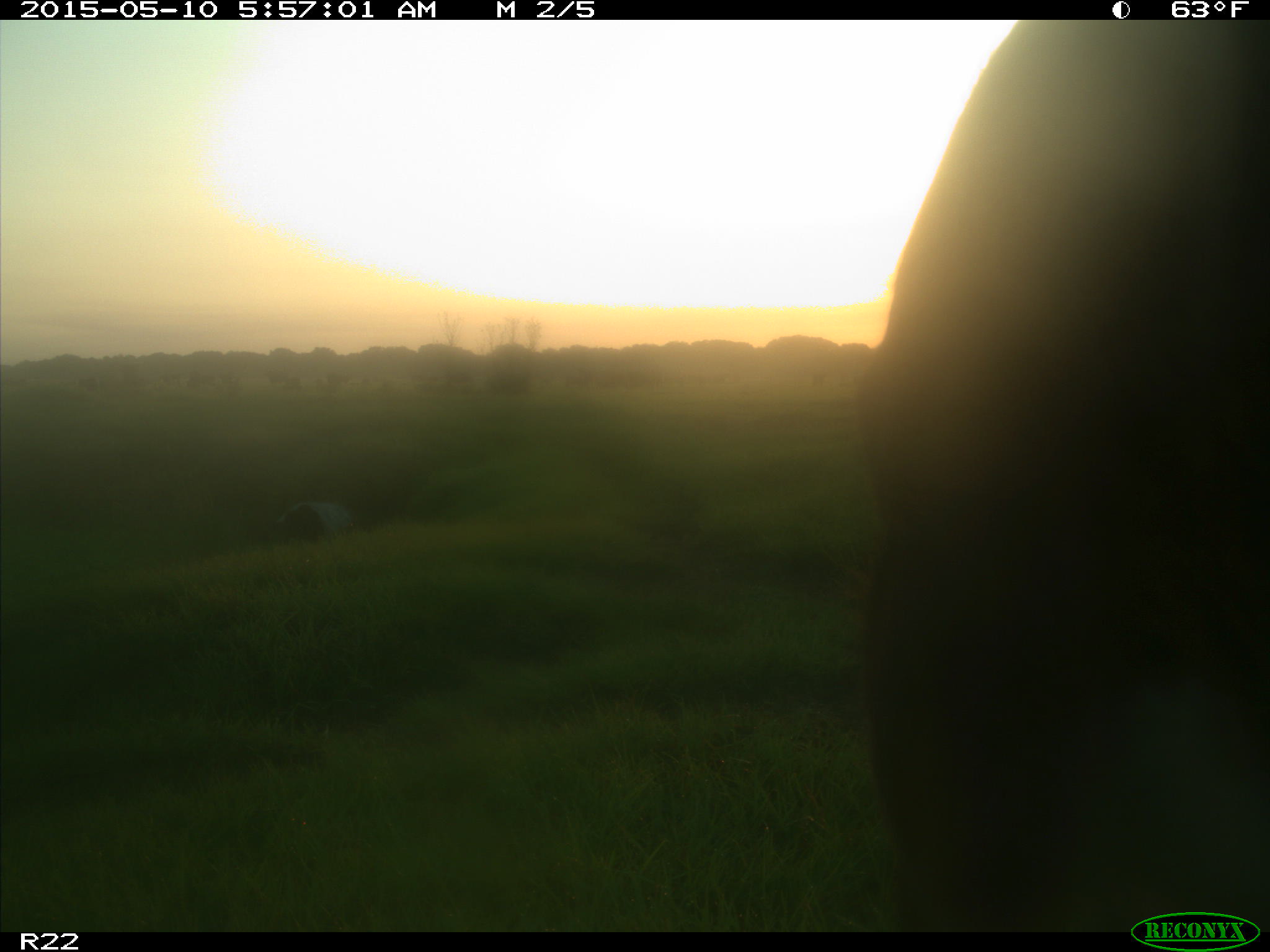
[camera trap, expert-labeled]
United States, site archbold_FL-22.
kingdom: Animalia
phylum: Chordata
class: Mammalia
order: Artiodactyla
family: Bovidae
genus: Bos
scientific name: Bos taurus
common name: domestic cow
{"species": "Bos taurus (domestic cow)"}